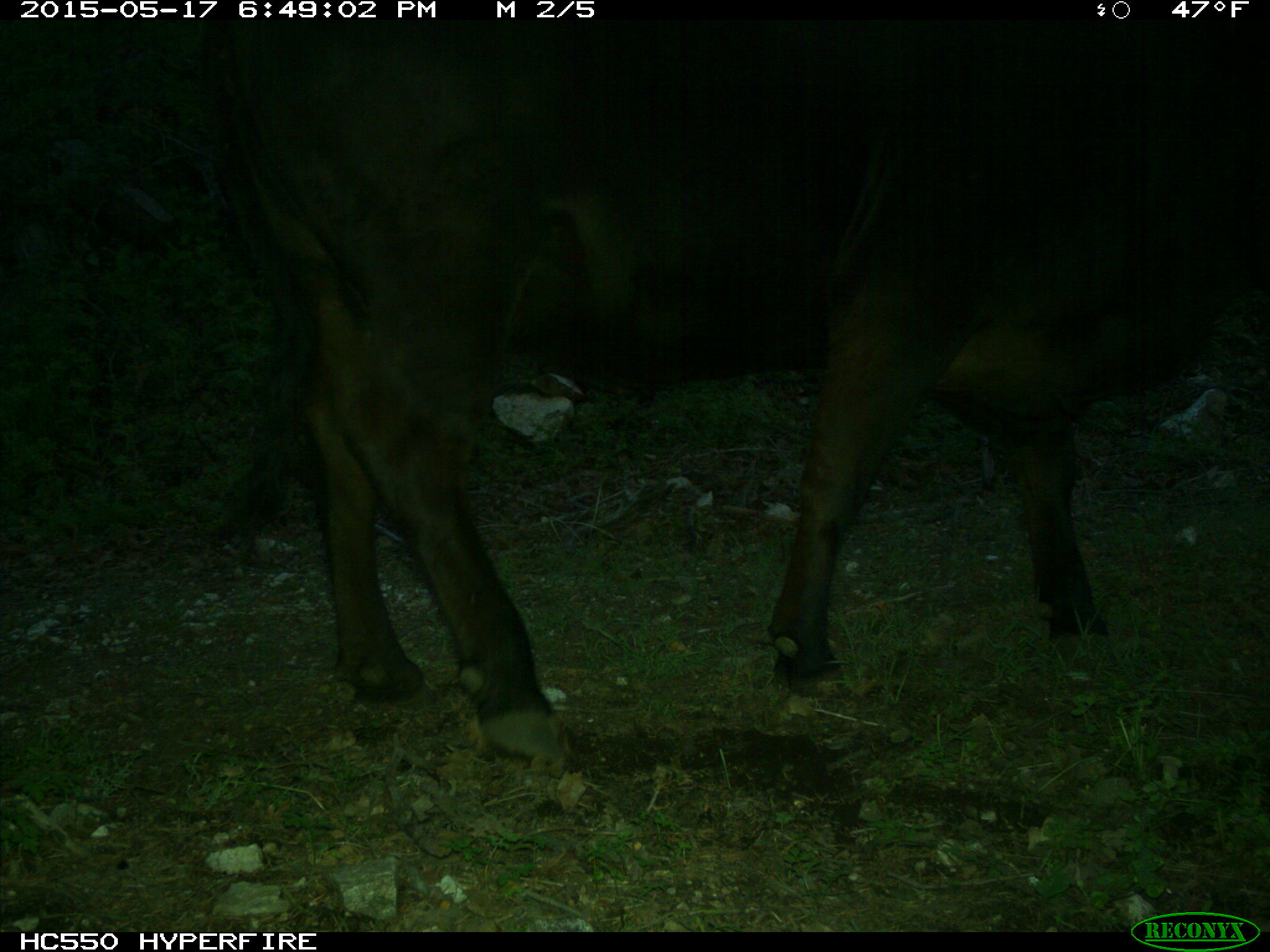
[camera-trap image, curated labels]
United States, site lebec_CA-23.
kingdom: Animalia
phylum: Chordata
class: Mammalia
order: Artiodactyla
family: Bovidae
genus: Bos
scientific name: Bos taurus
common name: domestic cow